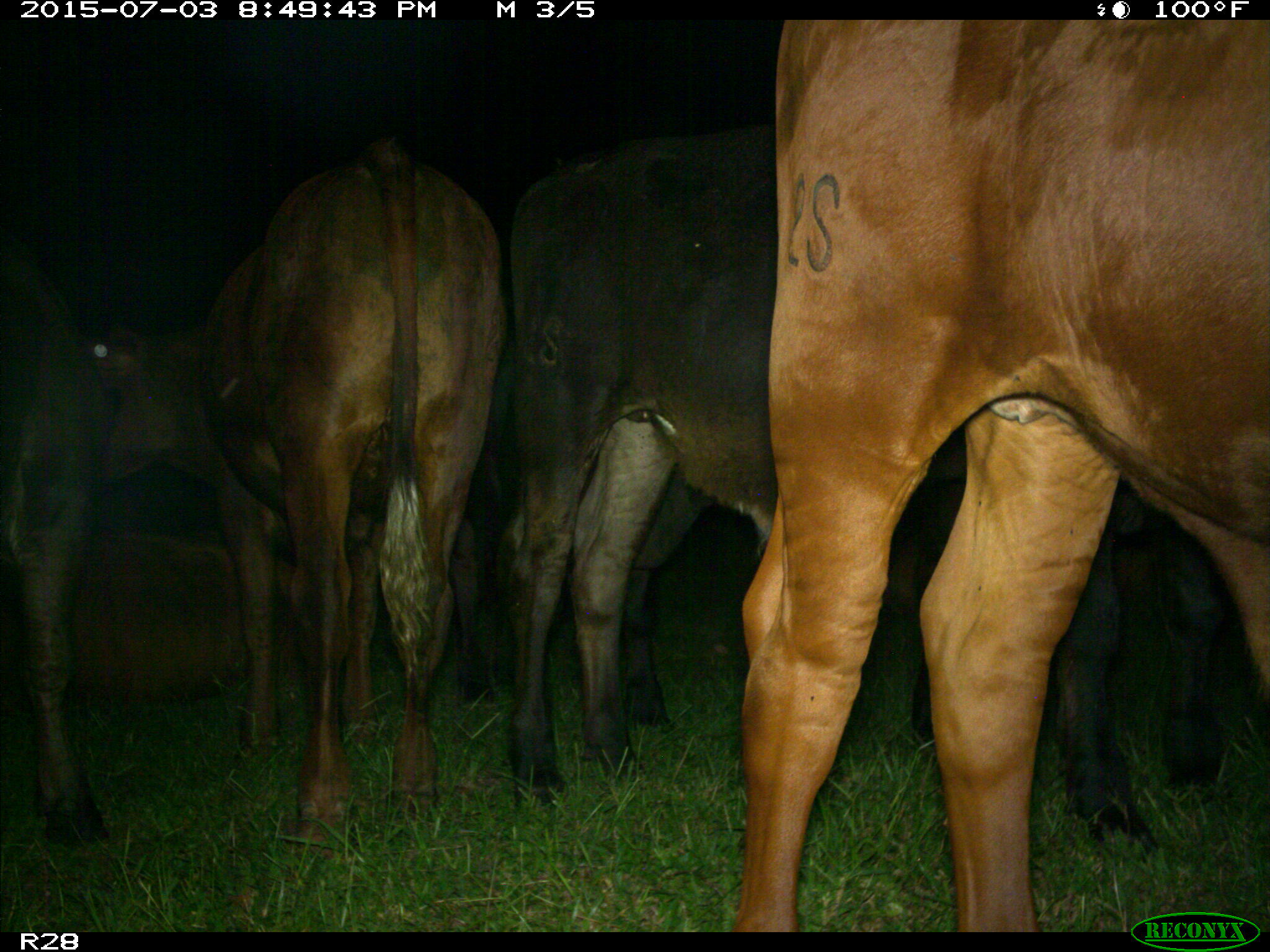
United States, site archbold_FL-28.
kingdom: Animalia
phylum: Chordata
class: Mammalia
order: Artiodactyla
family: Bovidae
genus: Bos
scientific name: Bos taurus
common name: domestic cow